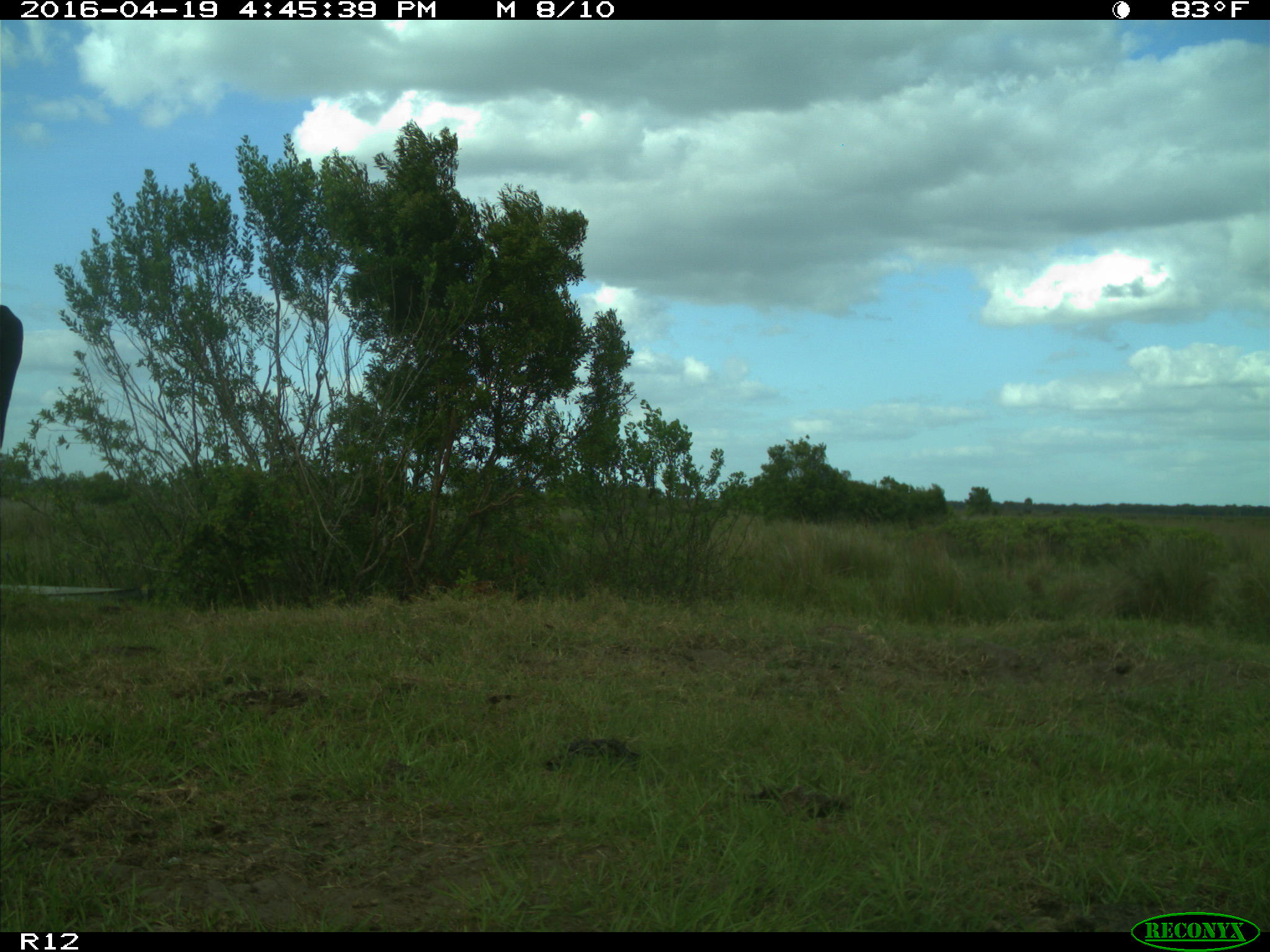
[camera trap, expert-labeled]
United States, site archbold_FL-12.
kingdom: Animalia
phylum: Chordata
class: Mammalia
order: Artiodactyla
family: Bovidae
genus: Bos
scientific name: Bos taurus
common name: domestic cow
Bos taurus (domestic cow).